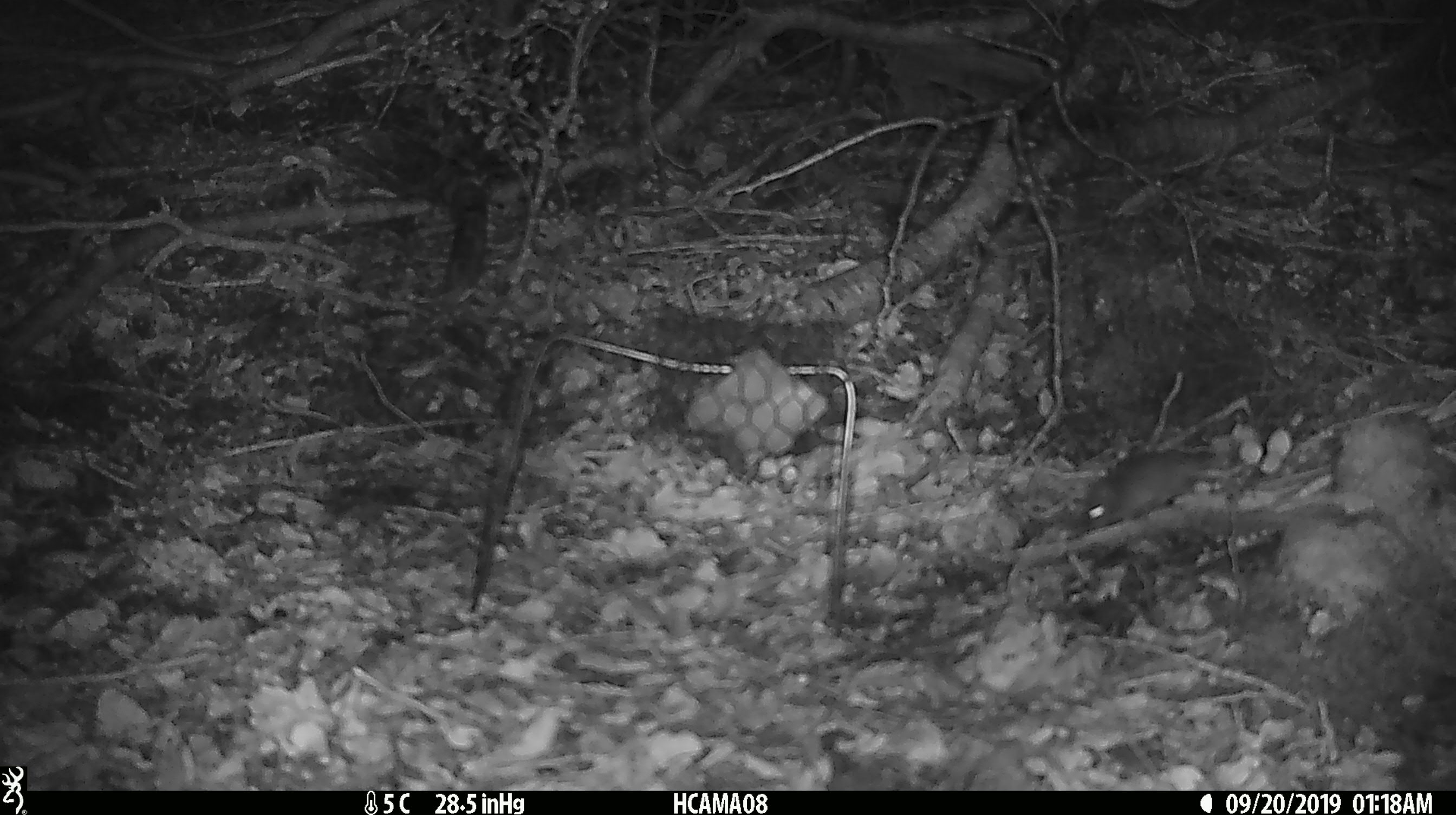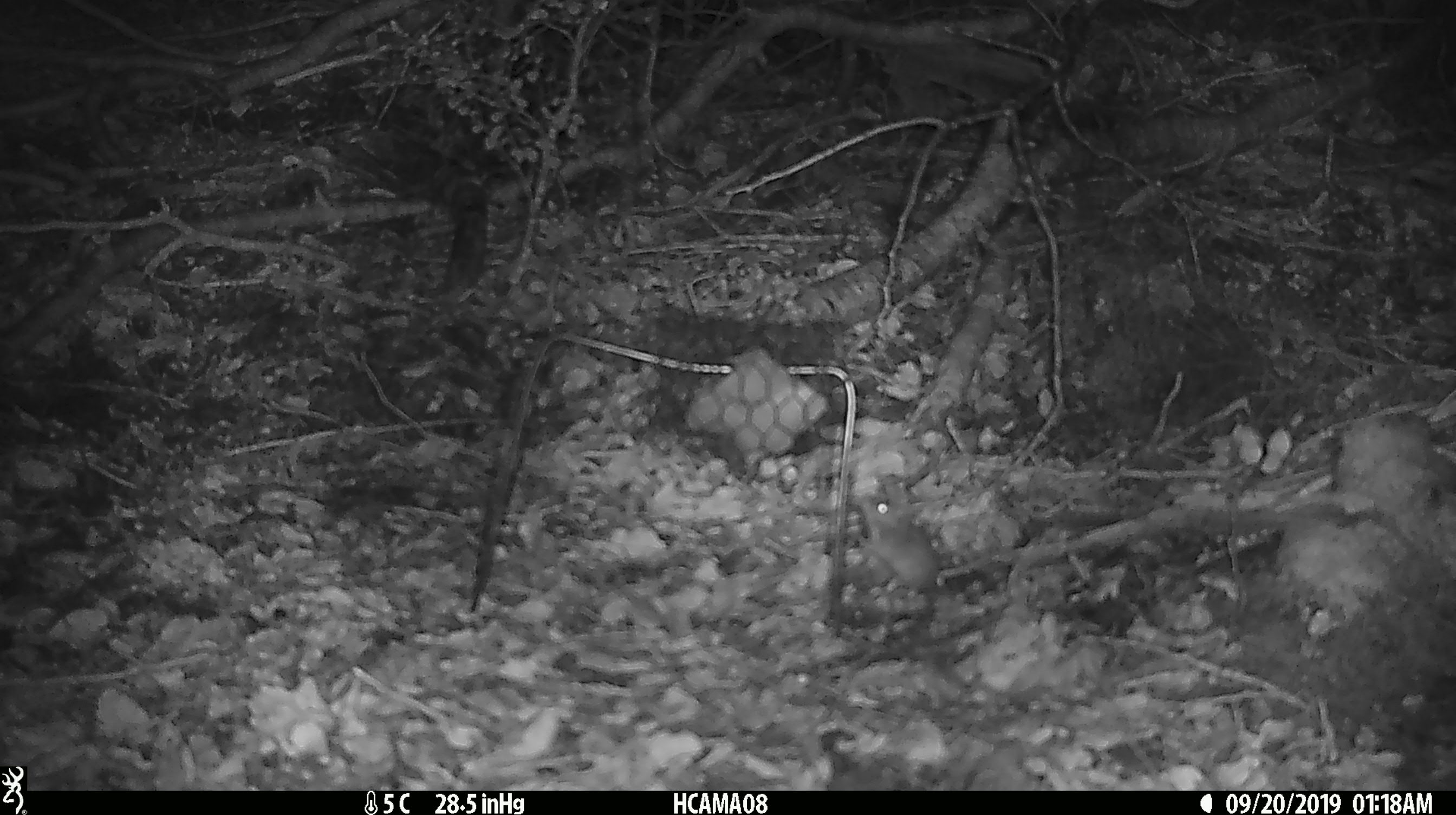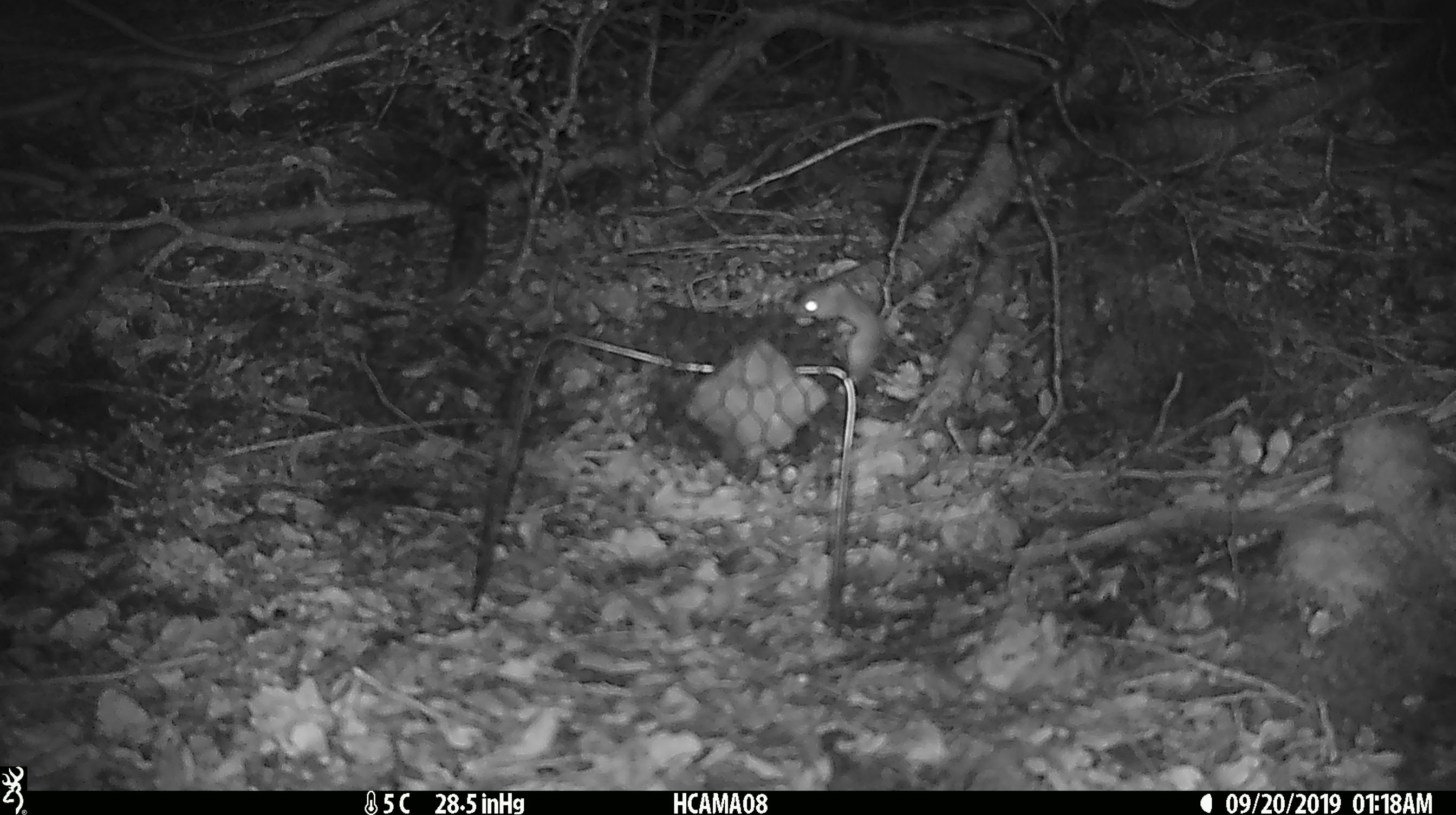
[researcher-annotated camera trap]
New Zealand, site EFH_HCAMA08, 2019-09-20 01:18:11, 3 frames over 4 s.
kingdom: Animalia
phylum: Chordata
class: Mammalia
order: Rodentia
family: Muridae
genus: Mus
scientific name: Mus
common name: mouse